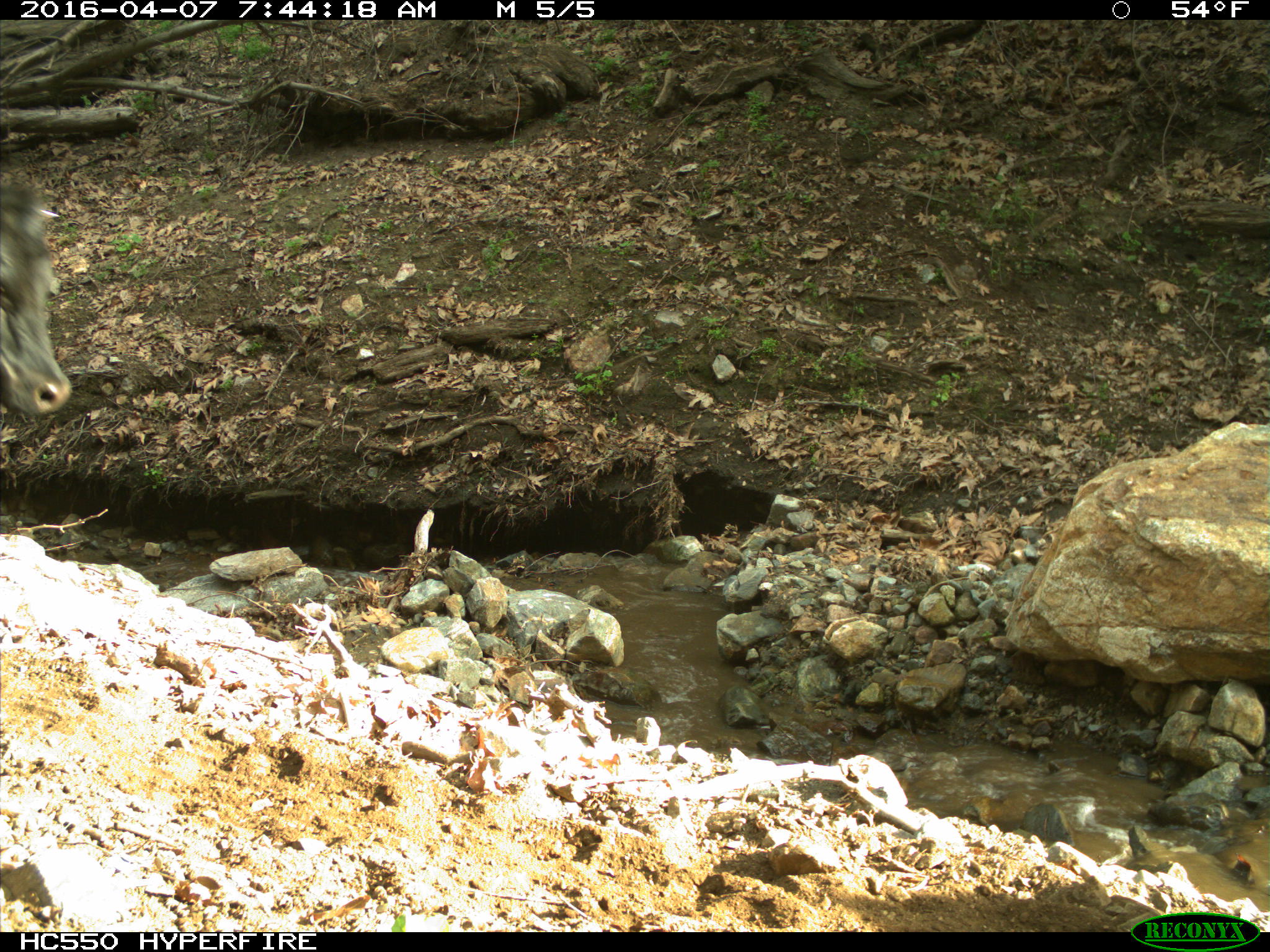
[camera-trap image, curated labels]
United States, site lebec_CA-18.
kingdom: Animalia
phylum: Chordata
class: Mammalia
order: Artiodactyla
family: Bovidae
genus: Bos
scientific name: Bos taurus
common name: domestic cow